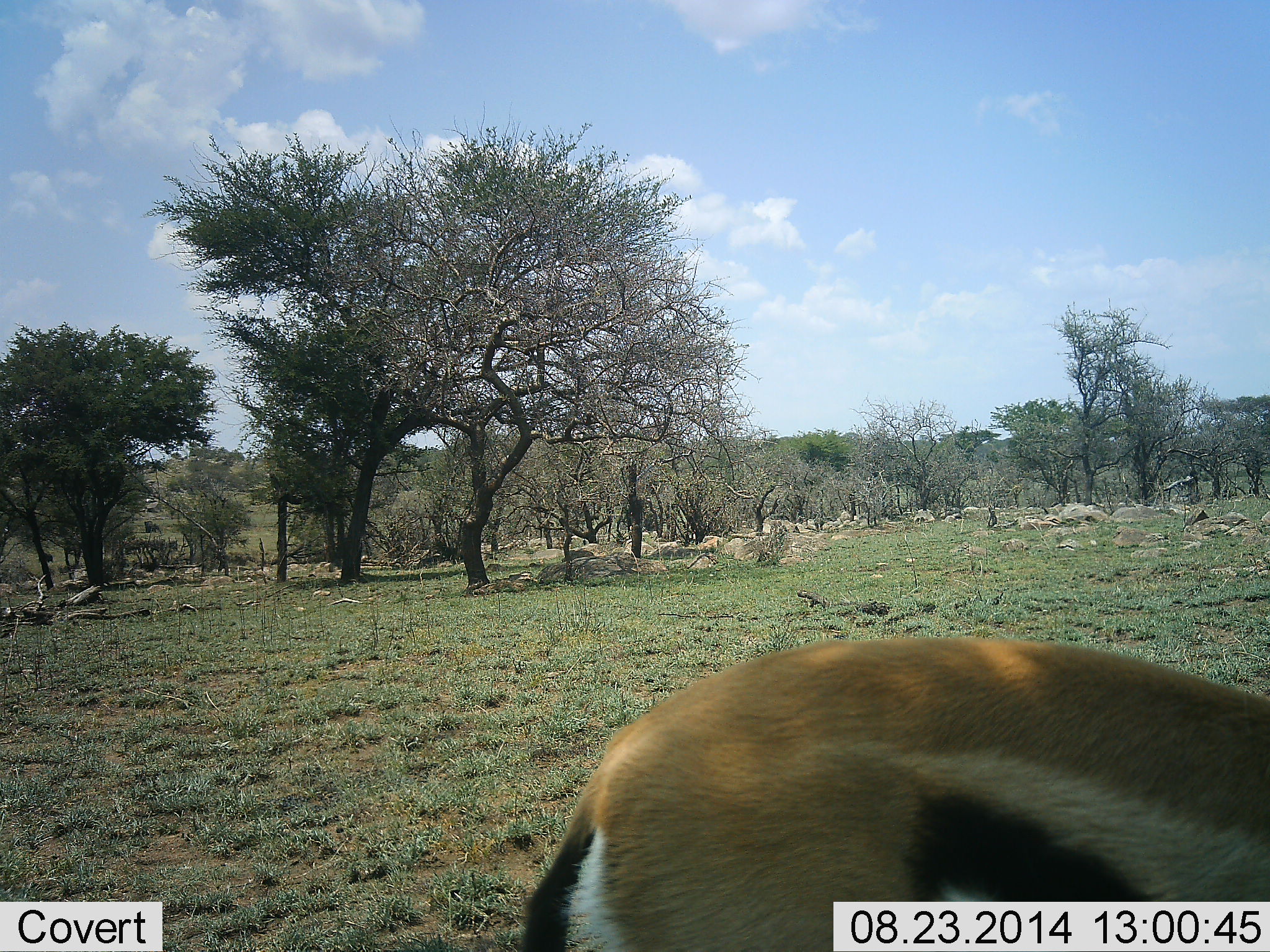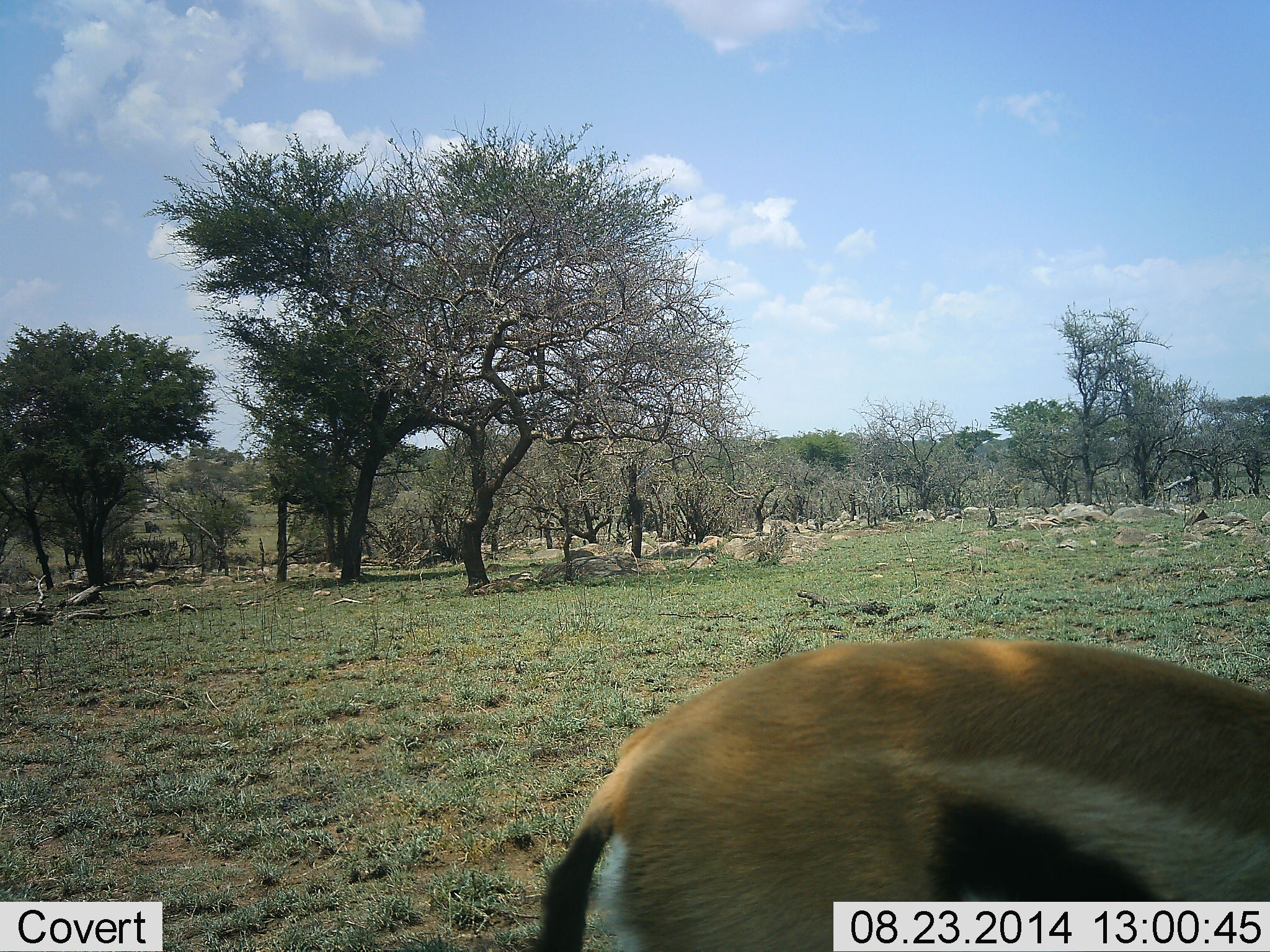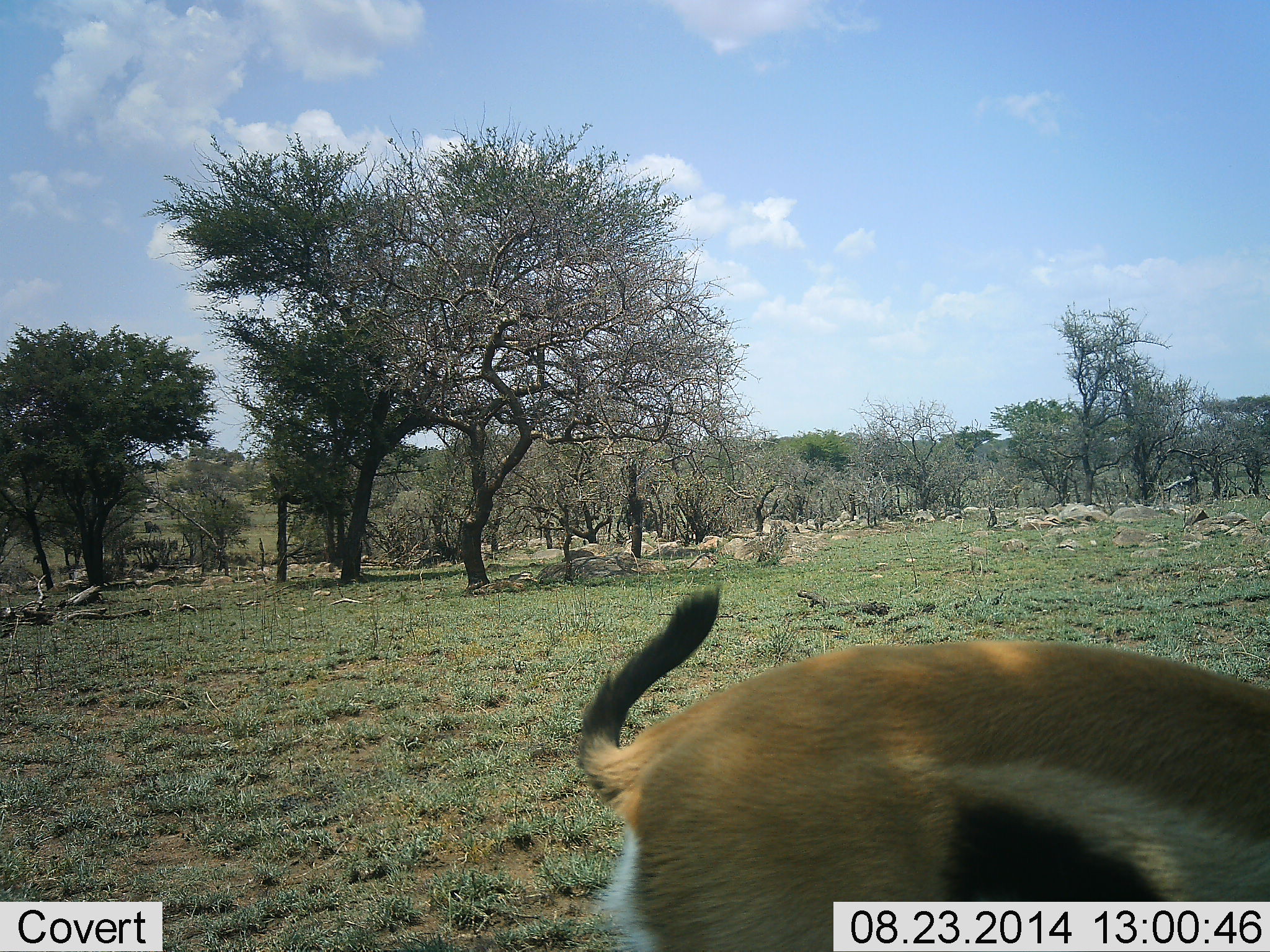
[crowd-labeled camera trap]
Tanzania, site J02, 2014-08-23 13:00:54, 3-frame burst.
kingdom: Animalia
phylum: Chordata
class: Mammalia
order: Artiodactyla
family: Bovidae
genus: Eudorcas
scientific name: Eudorcas thomsonii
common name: thomson's gazelle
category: gazellethomsons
Gazellethomsons (thomson's gazelle) (Eudorcas thomsonii), count 1. Behavior (volunteer vote fractions): standing 64%, resting 0%, moving 18%, interacting 0%. Young present (vote fraction): 0%. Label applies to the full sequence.